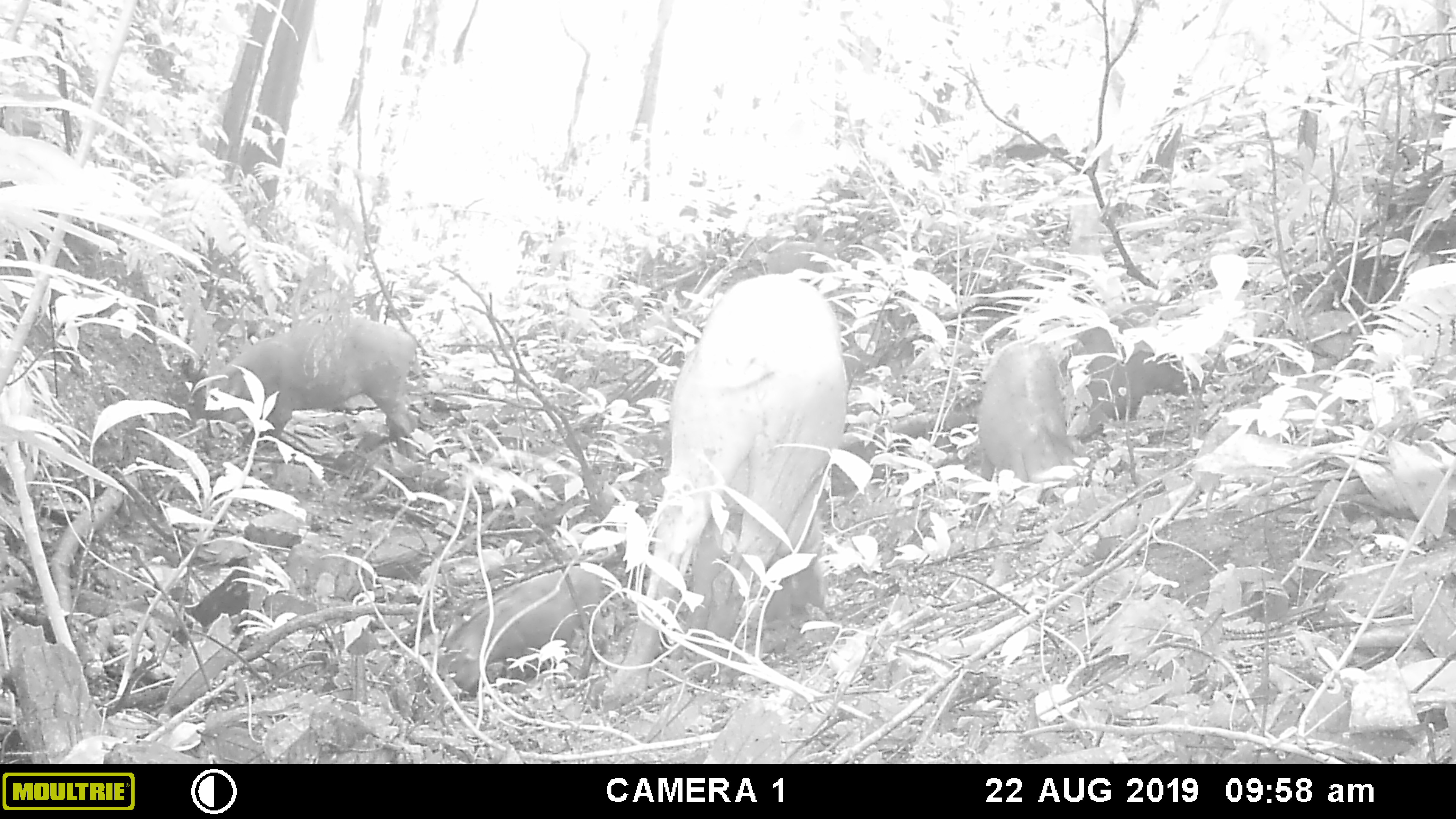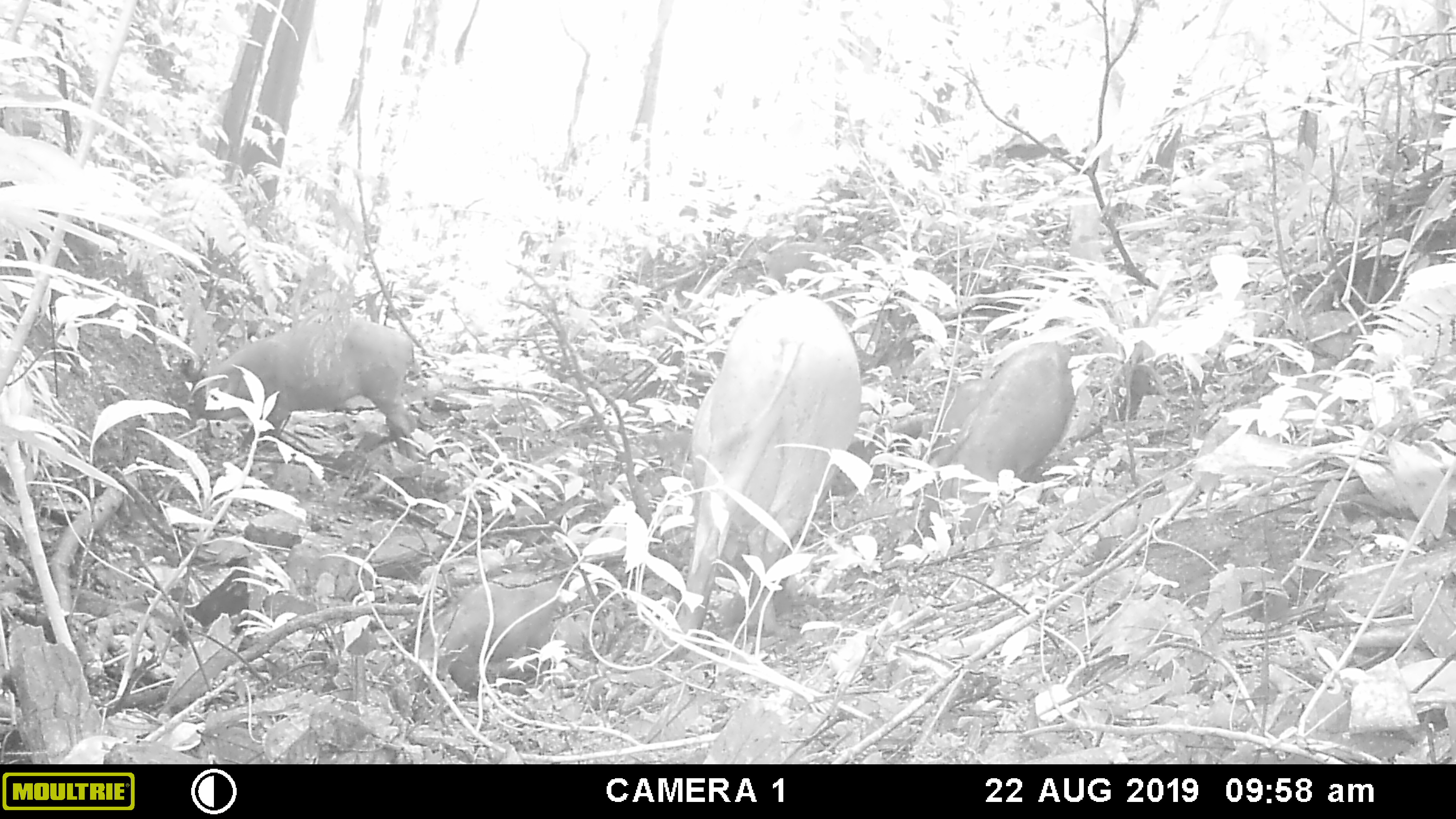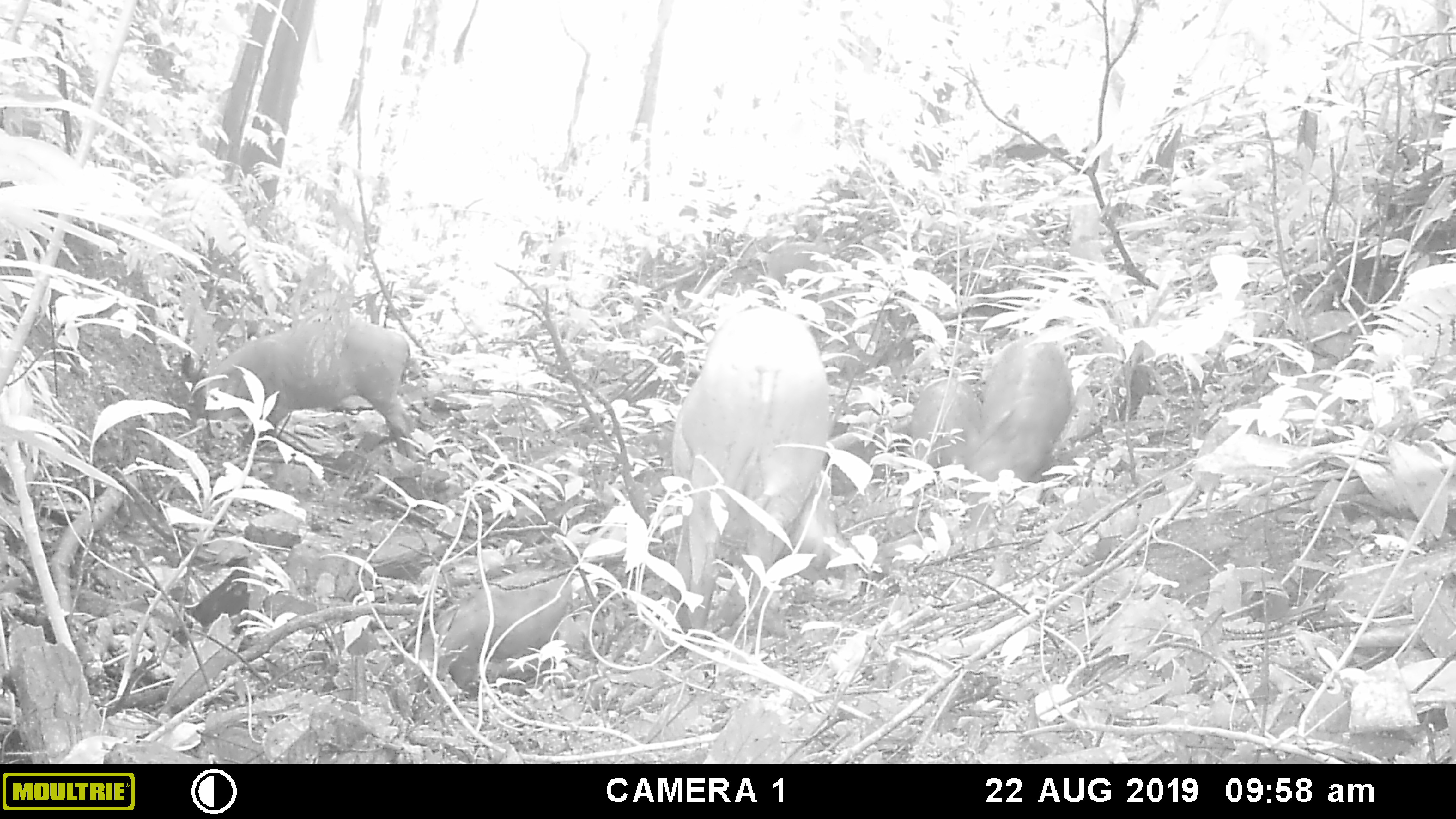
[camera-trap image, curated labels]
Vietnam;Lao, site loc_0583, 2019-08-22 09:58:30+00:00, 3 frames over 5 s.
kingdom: Animalia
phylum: Chordata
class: Mammalia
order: Artiodactyla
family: Suidae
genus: Sus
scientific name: Sus scrofa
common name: eurasian wild pig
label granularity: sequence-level